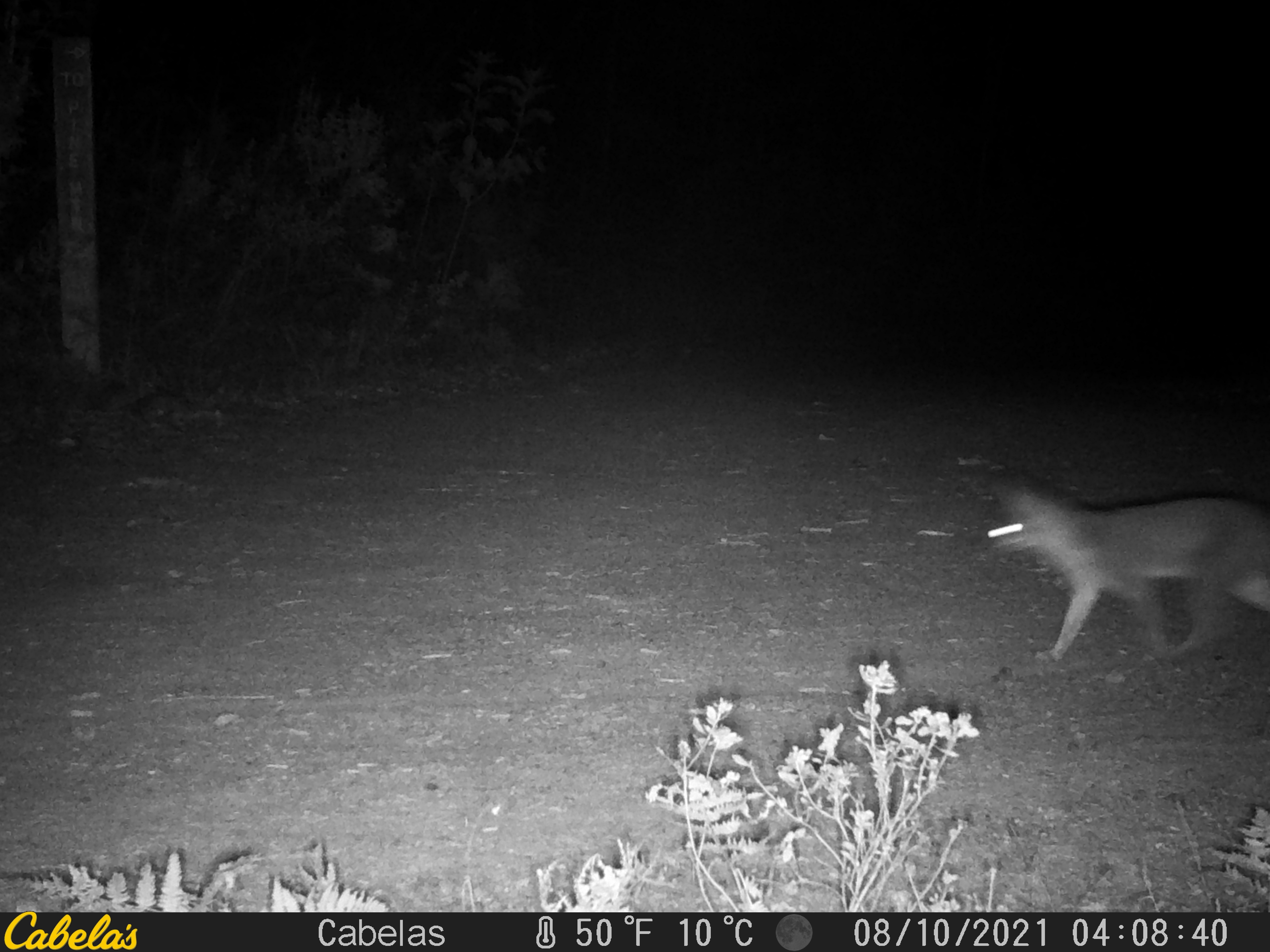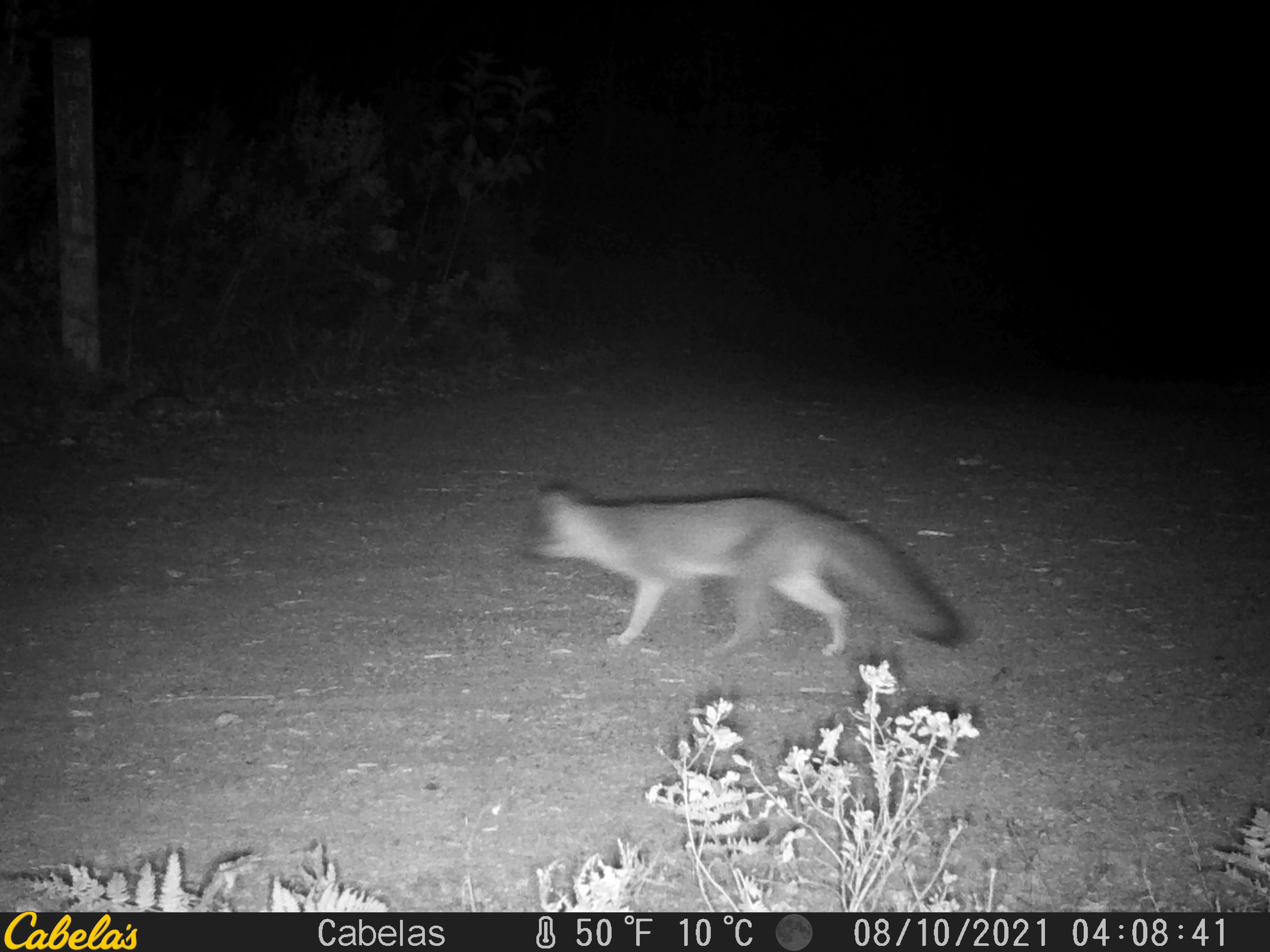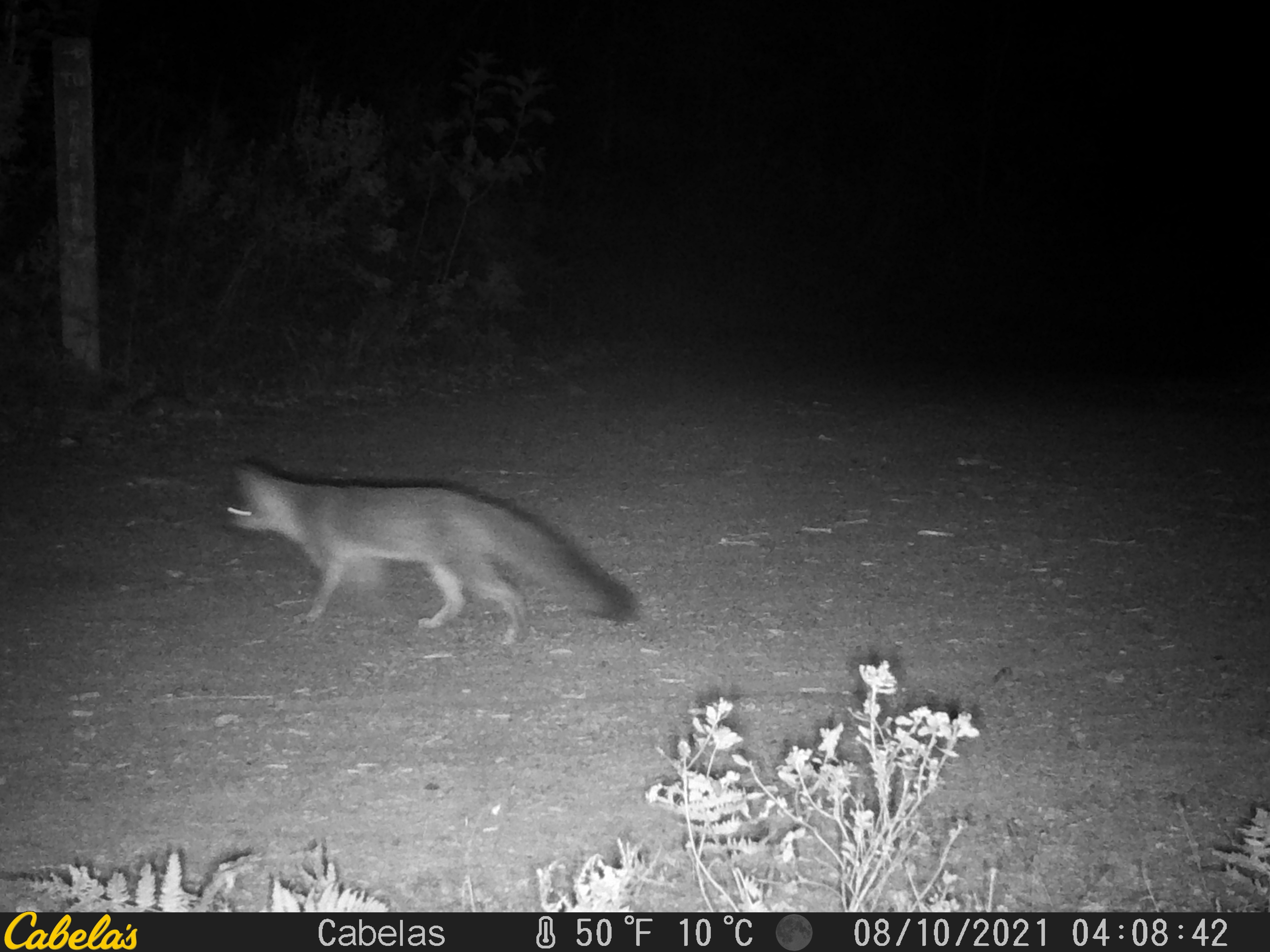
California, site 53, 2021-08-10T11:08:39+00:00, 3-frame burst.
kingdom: Animalia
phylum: Chordata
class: Mammalia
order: Carnivora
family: Canidae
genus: Urocyon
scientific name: Urocyon cinereoargenteus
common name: gray fox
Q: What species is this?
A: Gray fox (Urocyon cinereoargenteus).